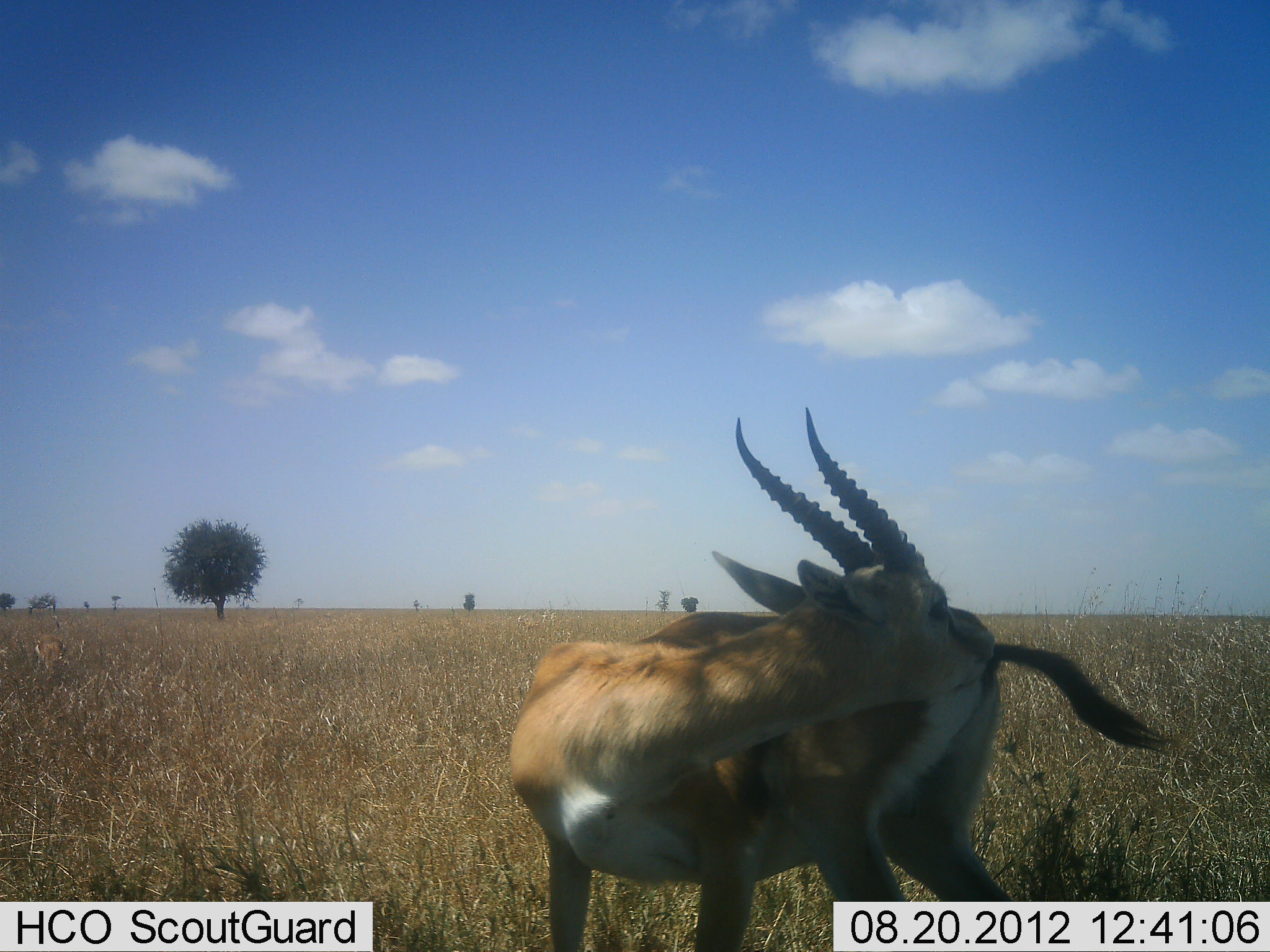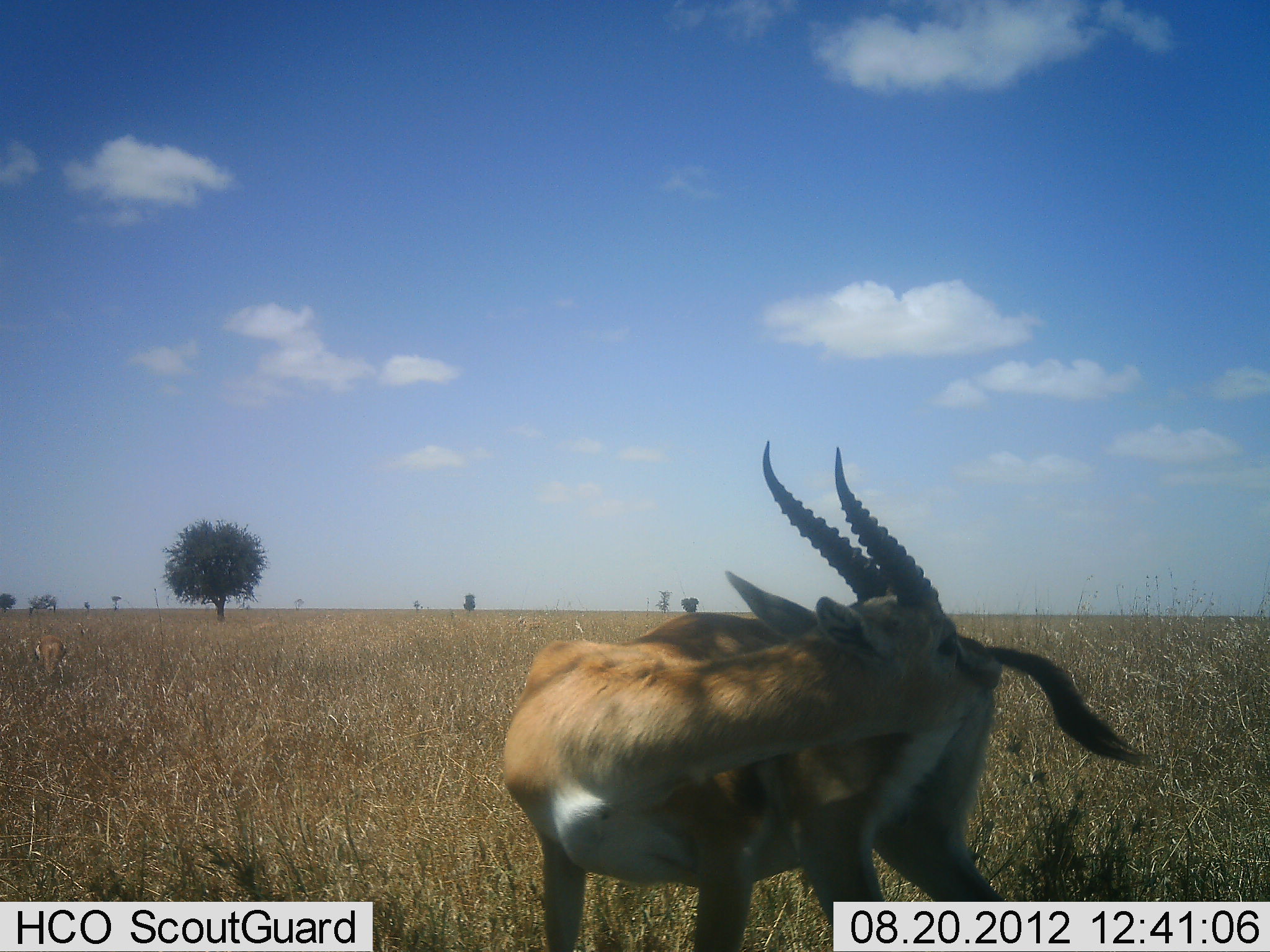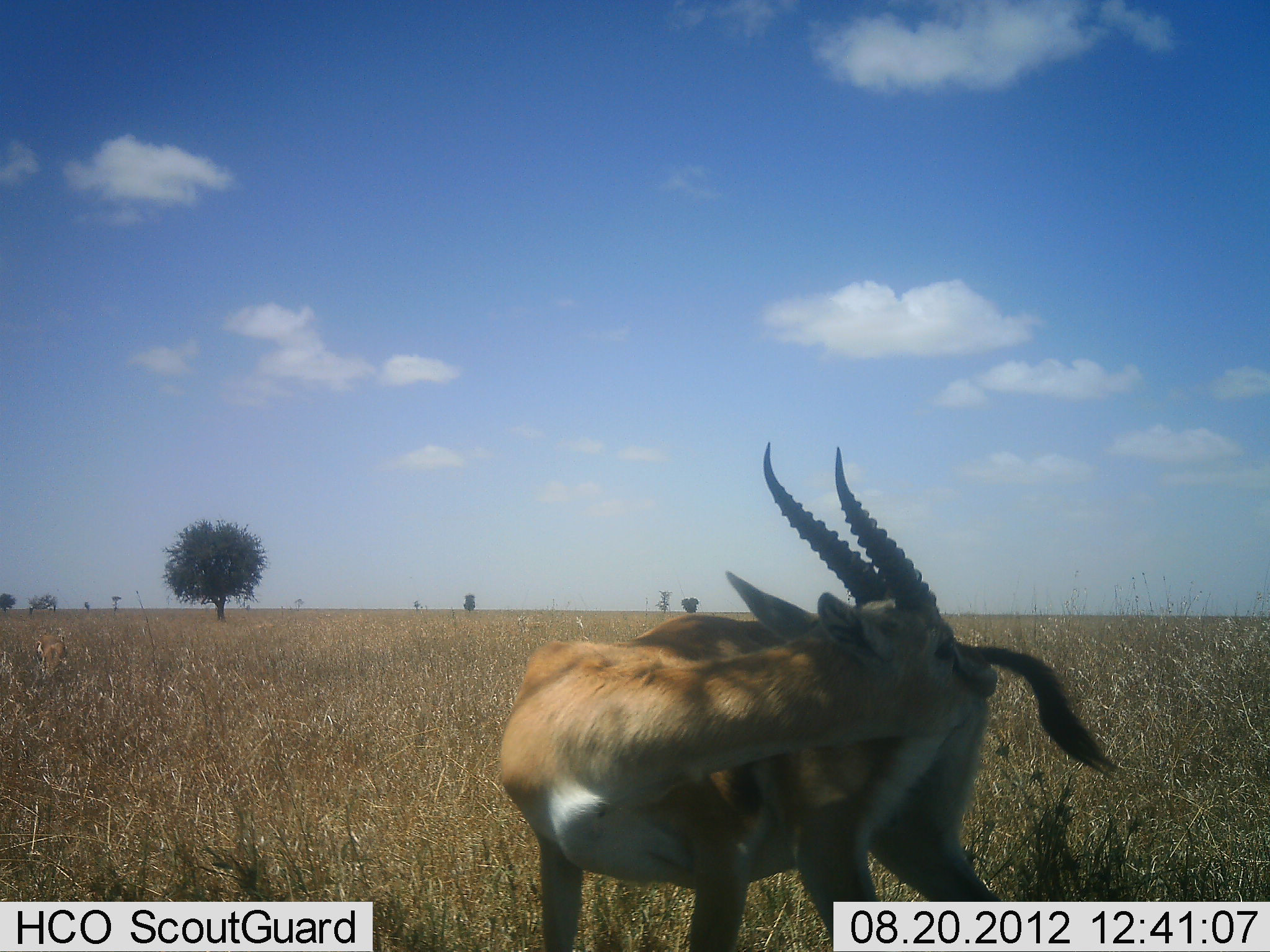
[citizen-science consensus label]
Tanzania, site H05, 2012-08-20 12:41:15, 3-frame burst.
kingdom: Animalia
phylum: Chordata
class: Mammalia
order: Artiodactyla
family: Bovidae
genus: Eudorcas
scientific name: Eudorcas thomsonii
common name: thomson's gazelle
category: gazellethomsons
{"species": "gazellethomsons (thomson's gazelle) (Eudorcas thomsonii)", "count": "1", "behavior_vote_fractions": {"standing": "80%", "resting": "10%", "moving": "10%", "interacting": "0%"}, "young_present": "0%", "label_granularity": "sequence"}